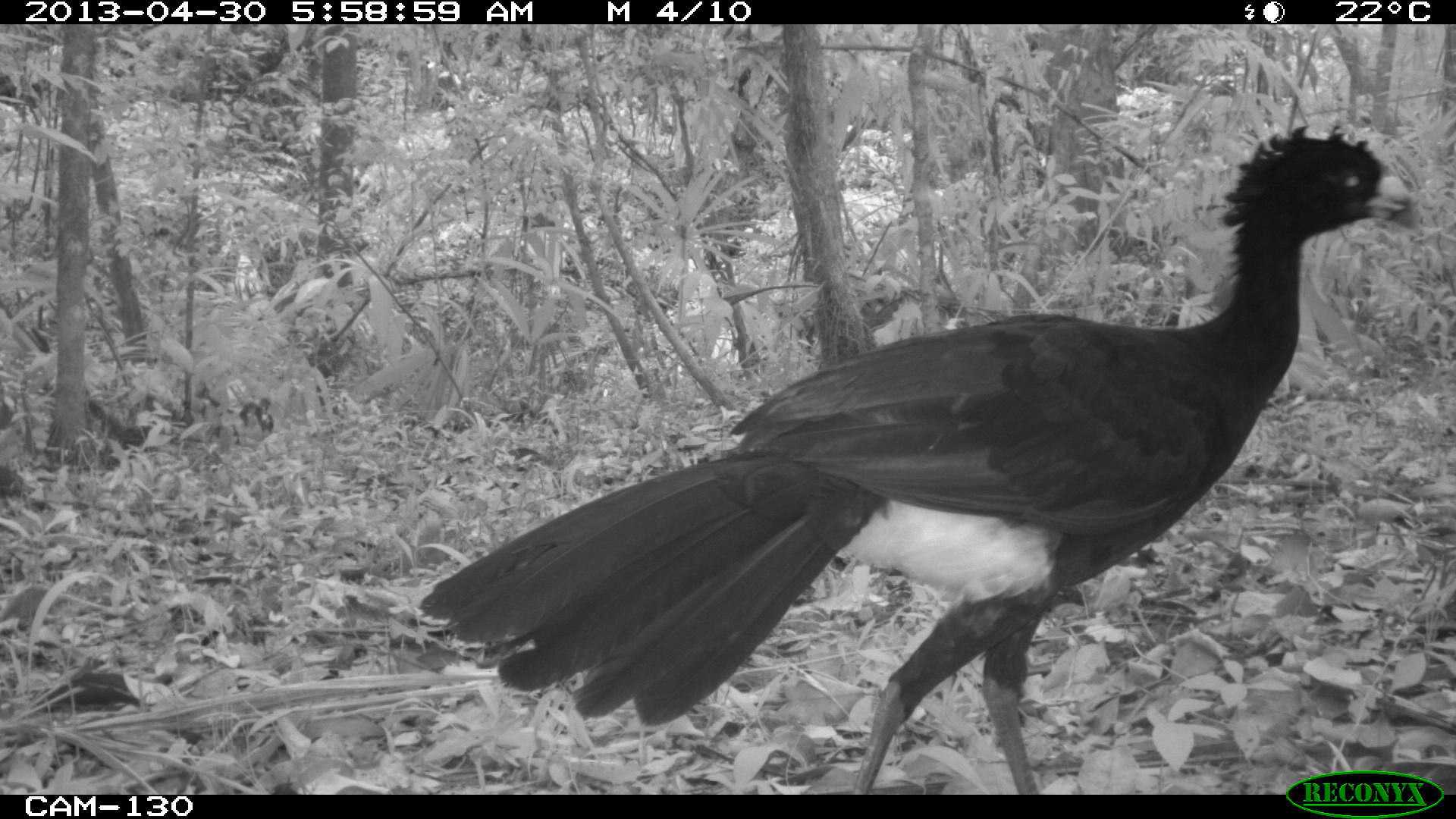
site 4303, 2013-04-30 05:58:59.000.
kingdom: Animalia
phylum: Chordata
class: Aves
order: Galliformes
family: Cracidae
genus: Crax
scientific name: Crax rubra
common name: great curassow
Crax rubra (great curassow), count 2, sex male.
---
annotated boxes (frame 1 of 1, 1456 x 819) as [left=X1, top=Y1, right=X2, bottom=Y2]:
crax rubra: [left=415, top=121, right=1414, bottom=790]